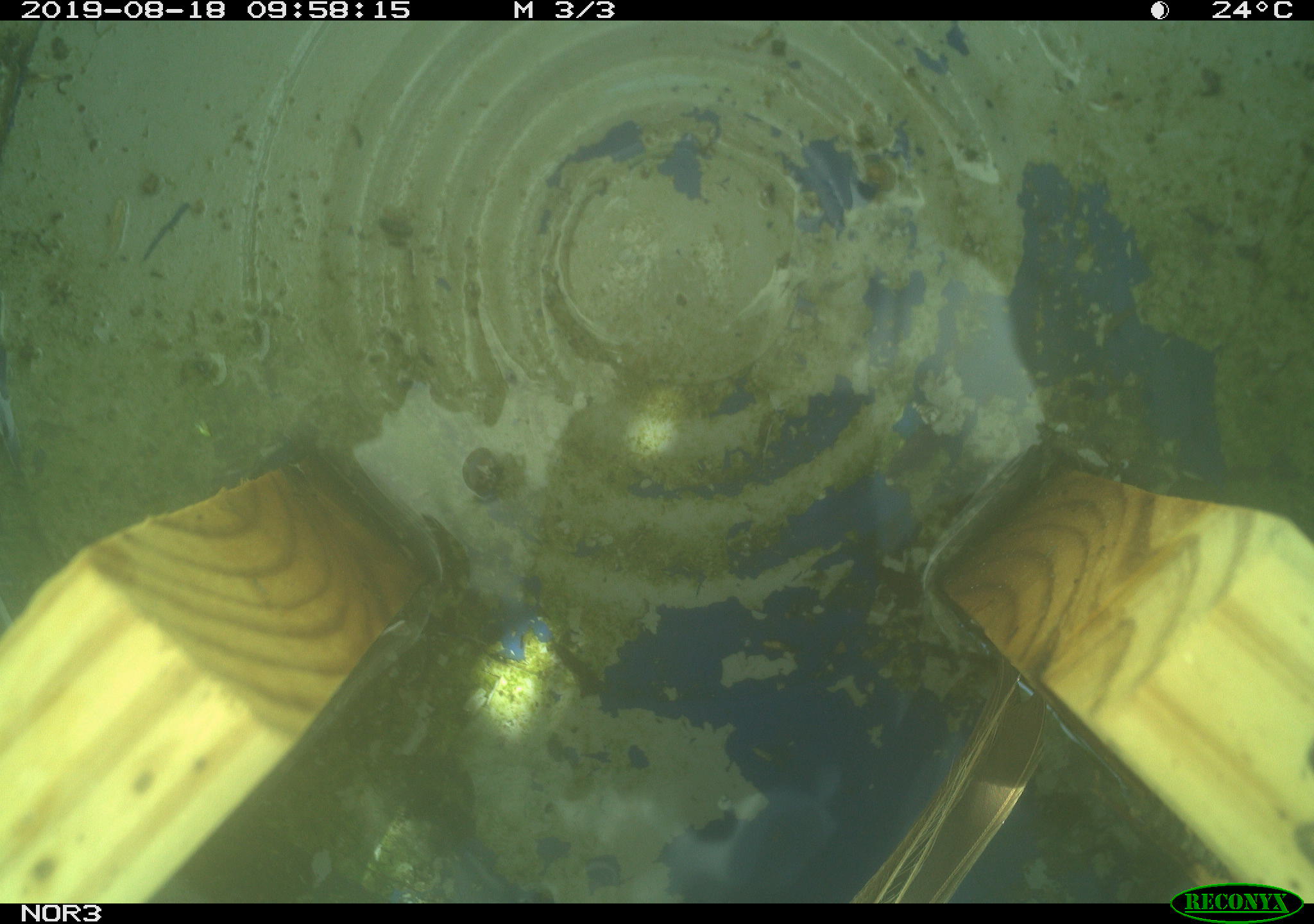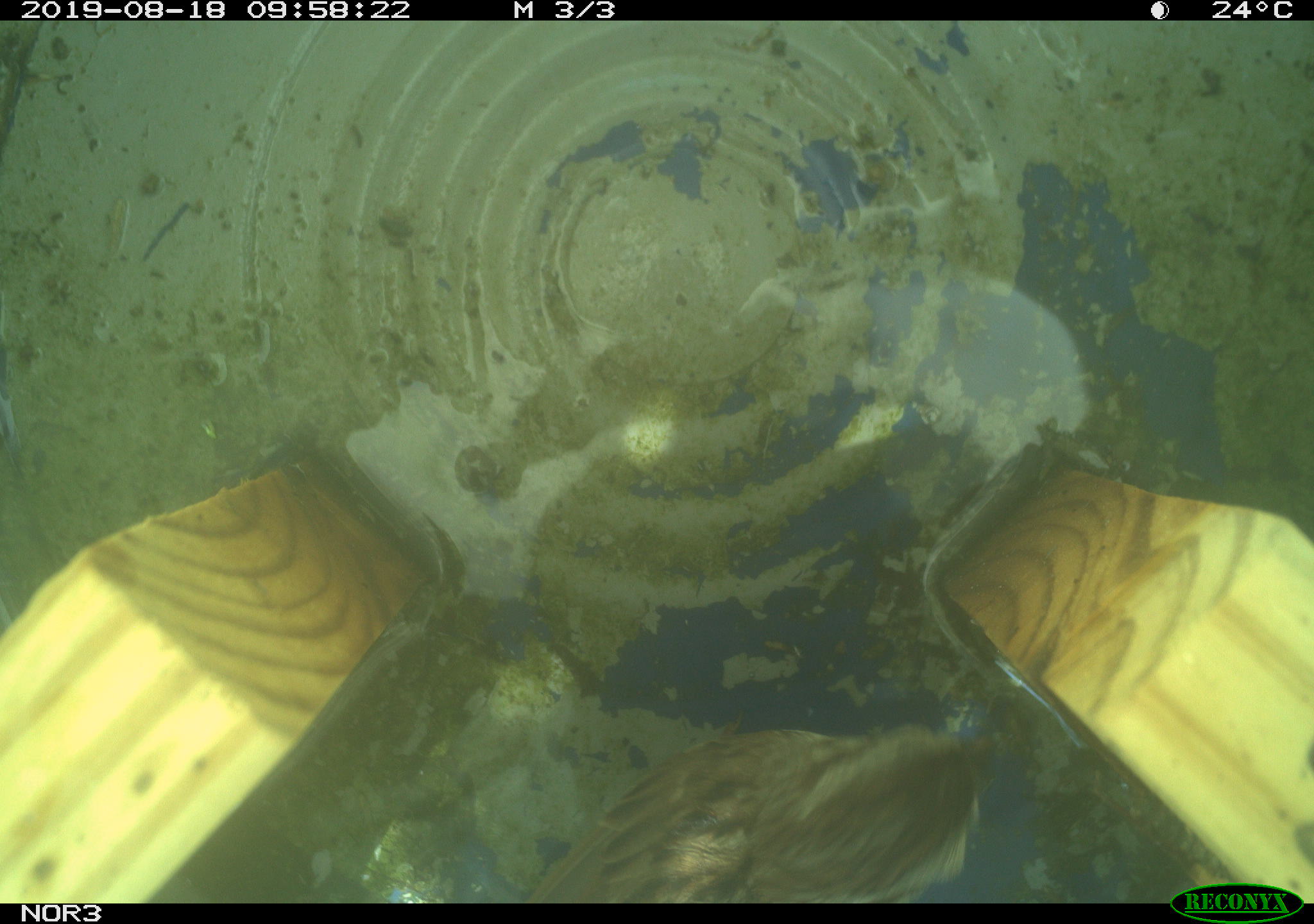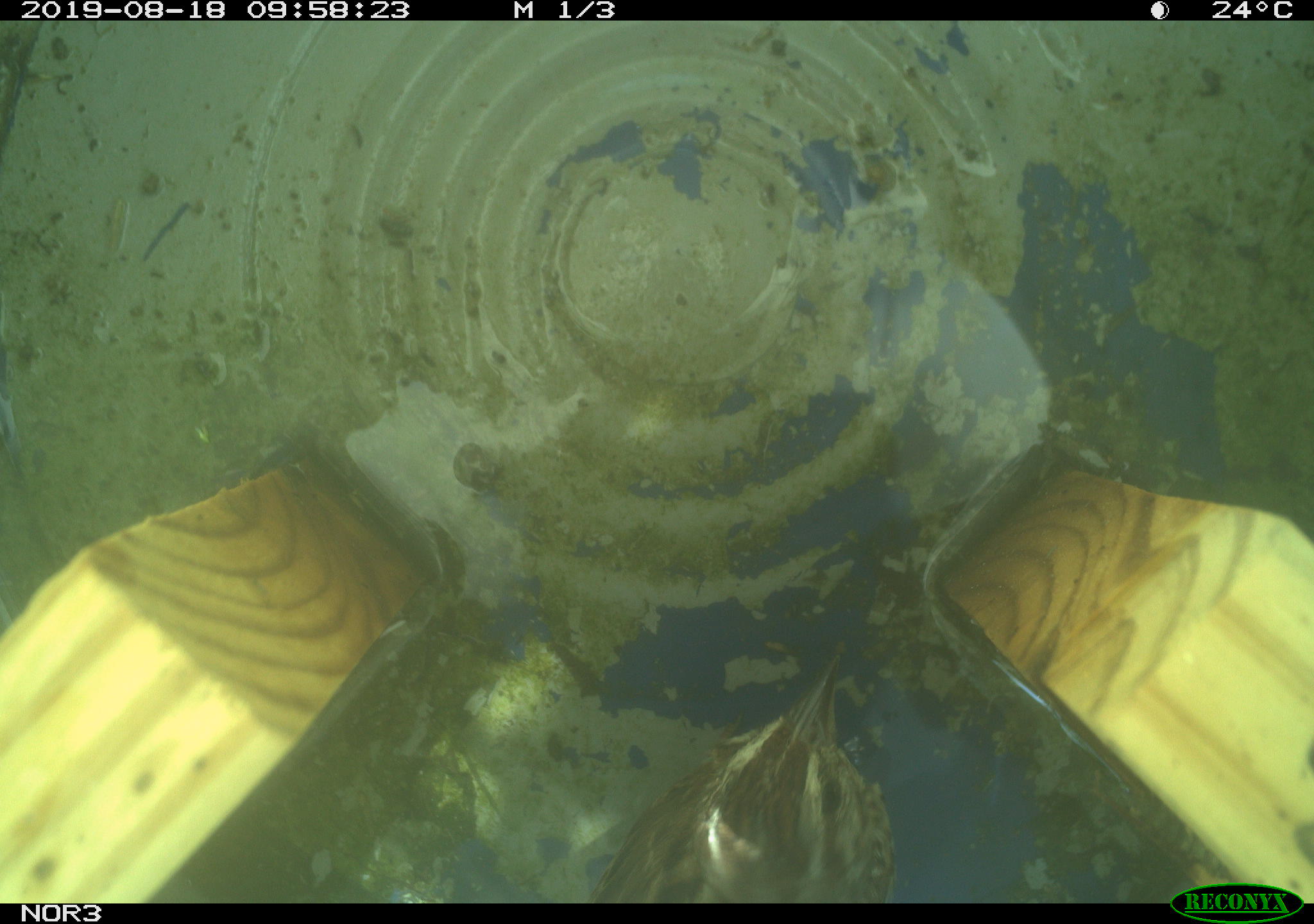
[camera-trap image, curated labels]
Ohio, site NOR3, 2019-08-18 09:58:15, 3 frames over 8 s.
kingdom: Animalia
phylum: Chordata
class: Aves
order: Passeriformes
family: Passerellidae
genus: Melospiza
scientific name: Melospiza melodia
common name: song sparrow